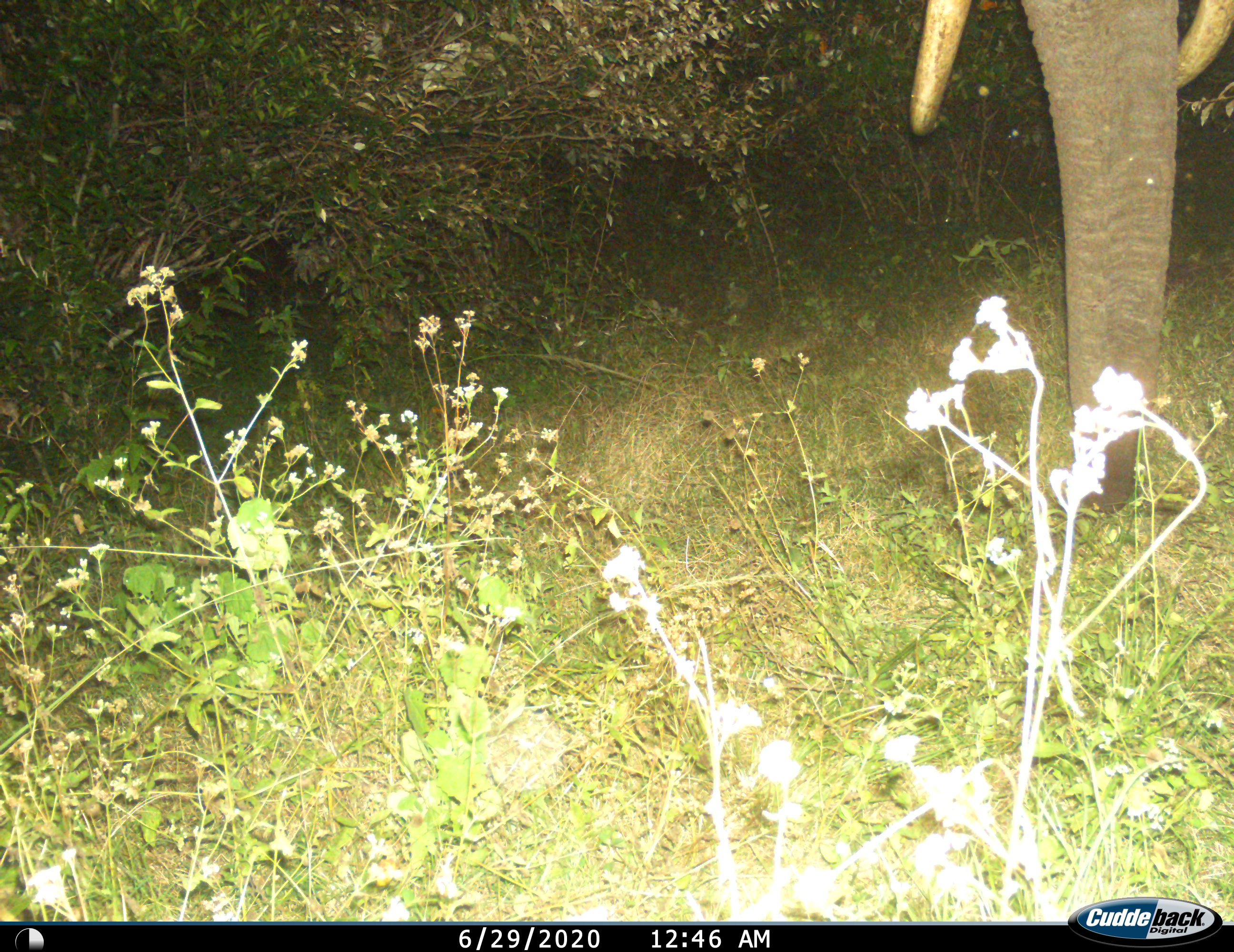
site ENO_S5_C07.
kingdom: Animalia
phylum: Chordata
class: Mammalia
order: Proboscidea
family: Elephantidae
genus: Loxodonta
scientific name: Loxodonta africana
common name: african bush elephant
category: elephant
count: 1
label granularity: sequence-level